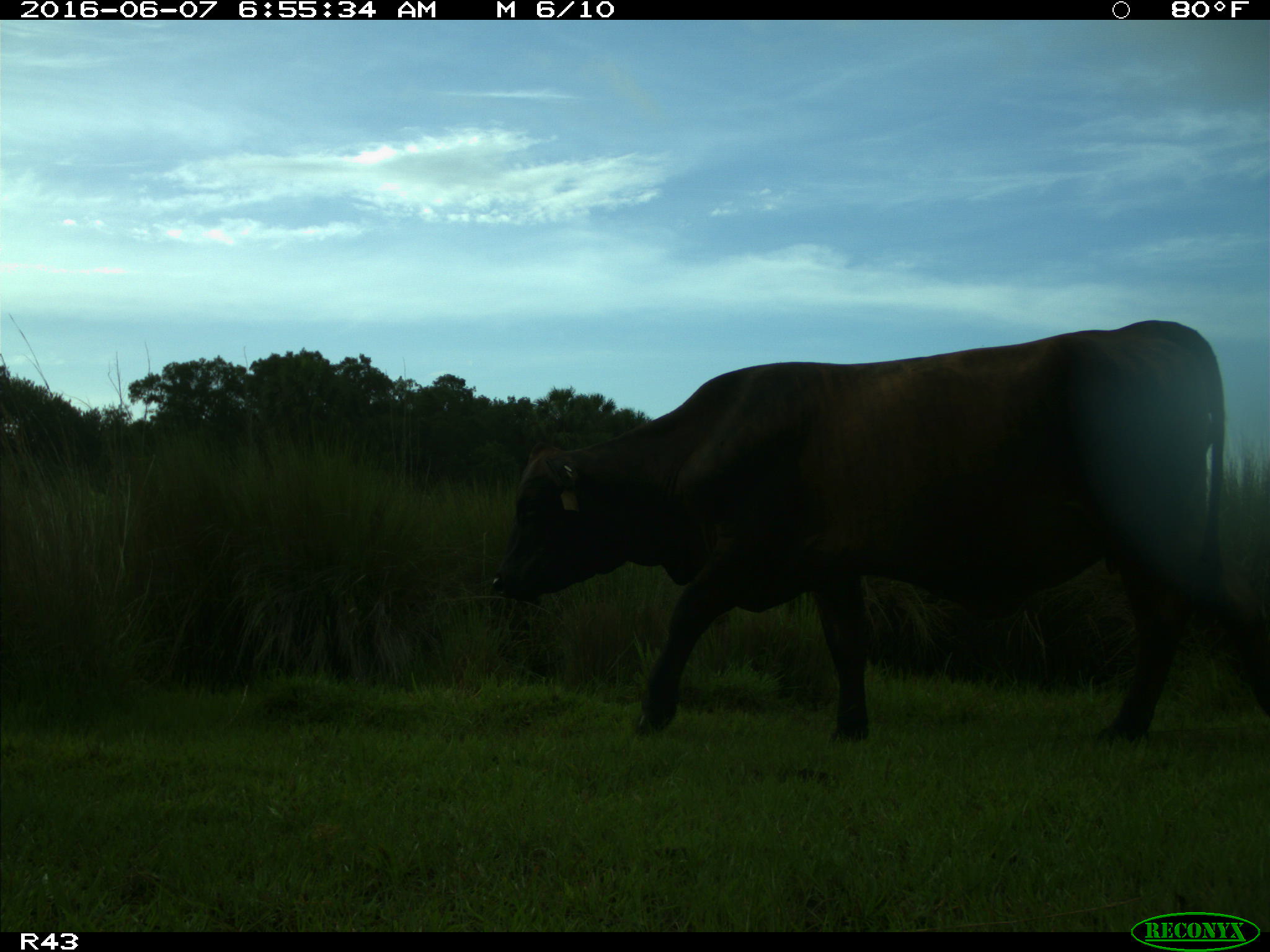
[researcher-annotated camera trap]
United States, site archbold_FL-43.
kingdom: Animalia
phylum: Chordata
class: Mammalia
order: Artiodactyla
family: Bovidae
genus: Bos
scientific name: Bos taurus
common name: domestic cow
Bos taurus (domestic cow).